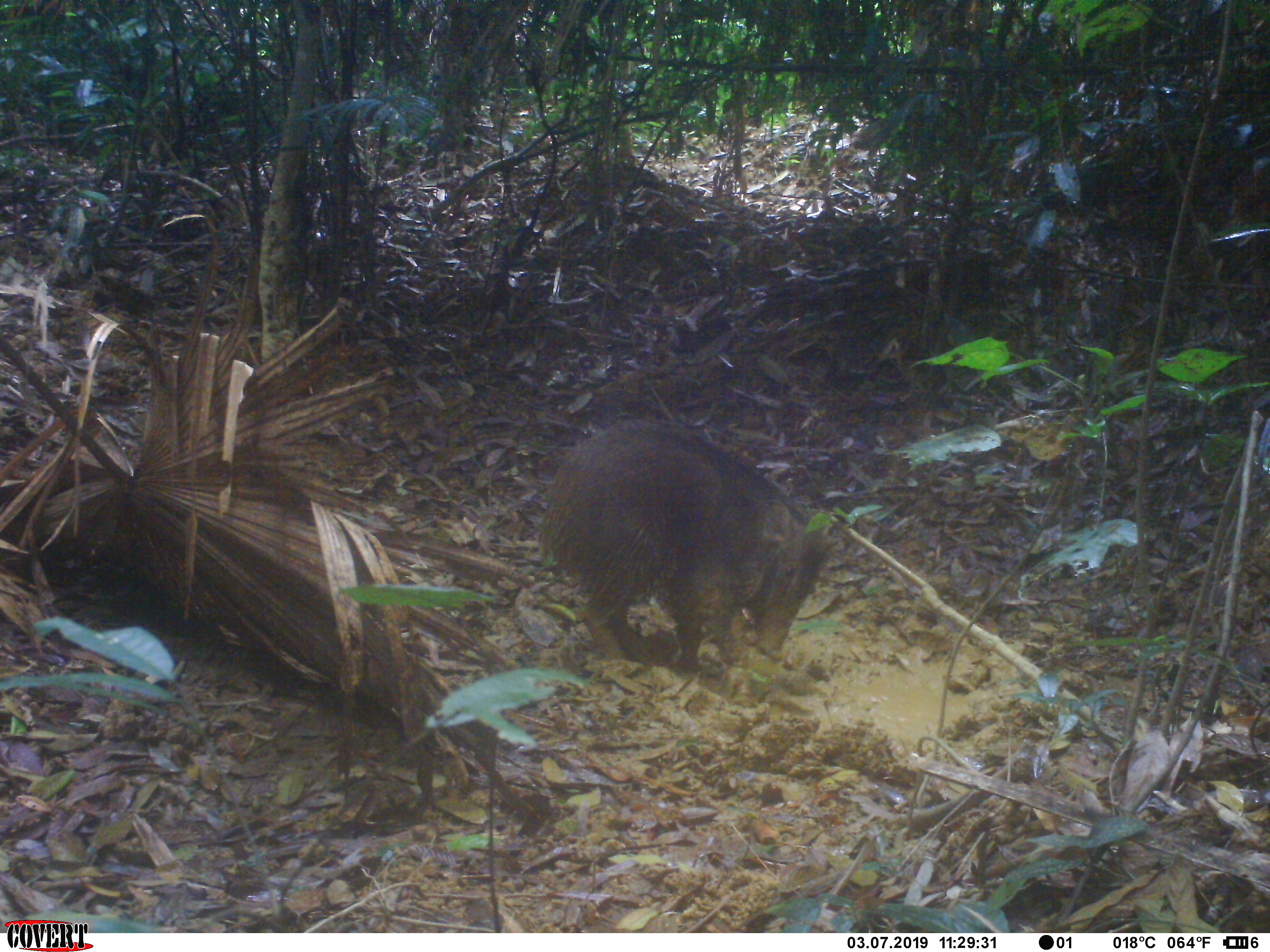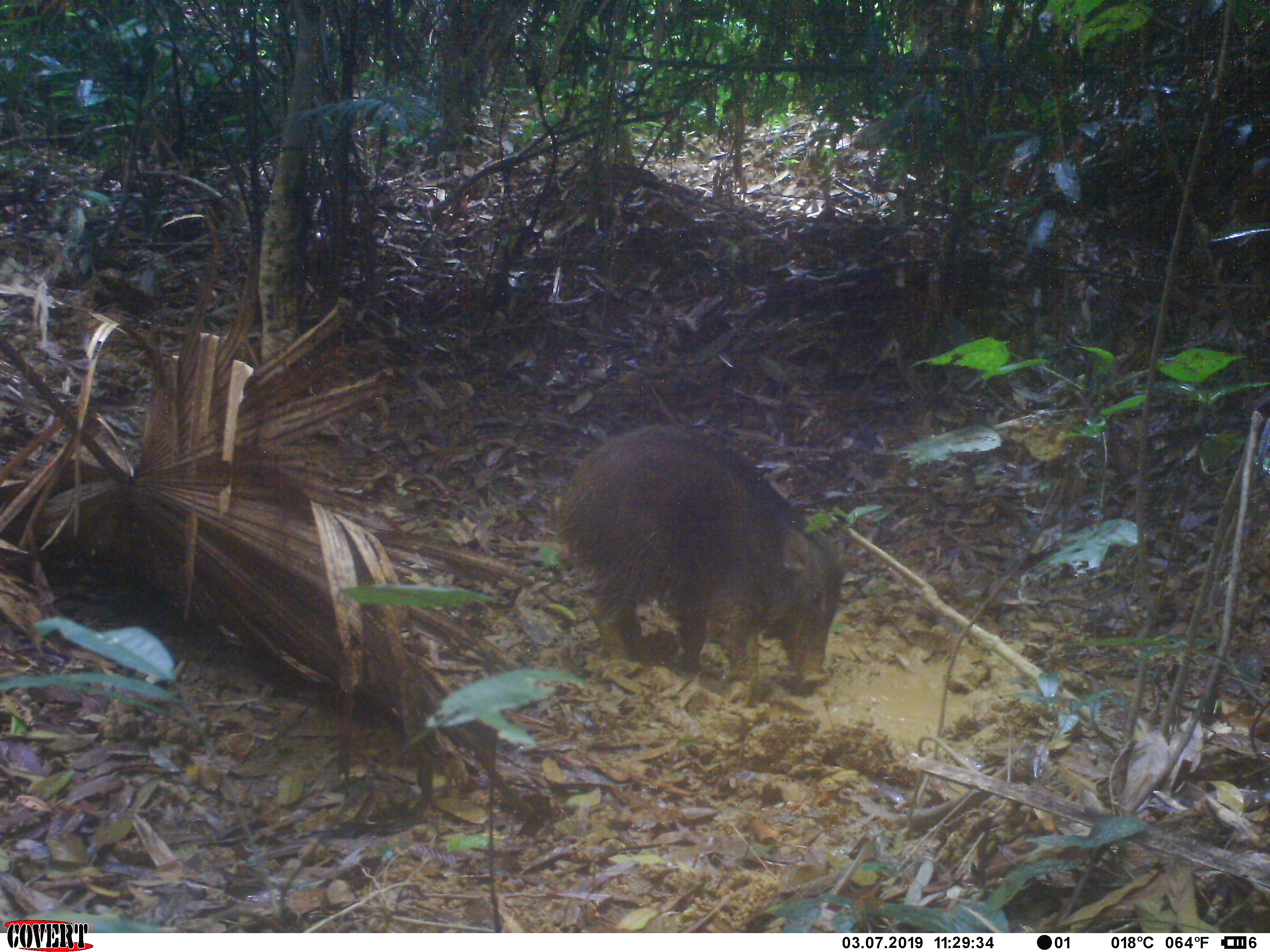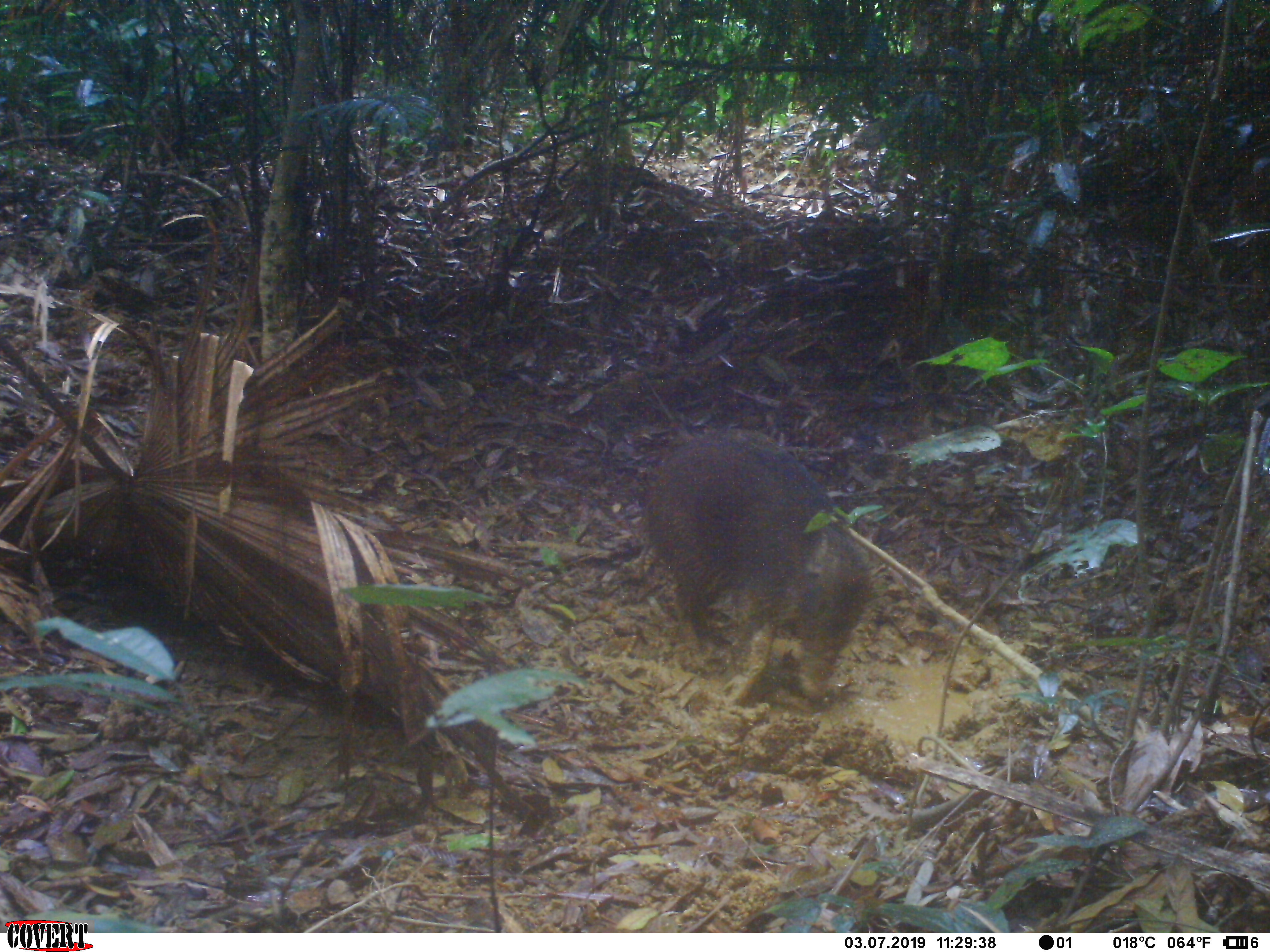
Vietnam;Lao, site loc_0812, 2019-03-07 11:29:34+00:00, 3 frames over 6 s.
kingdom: Animalia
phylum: Chordata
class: Mammalia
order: Artiodactyla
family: Suidae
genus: Sus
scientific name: Sus scrofa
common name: eurasian wild pig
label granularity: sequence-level